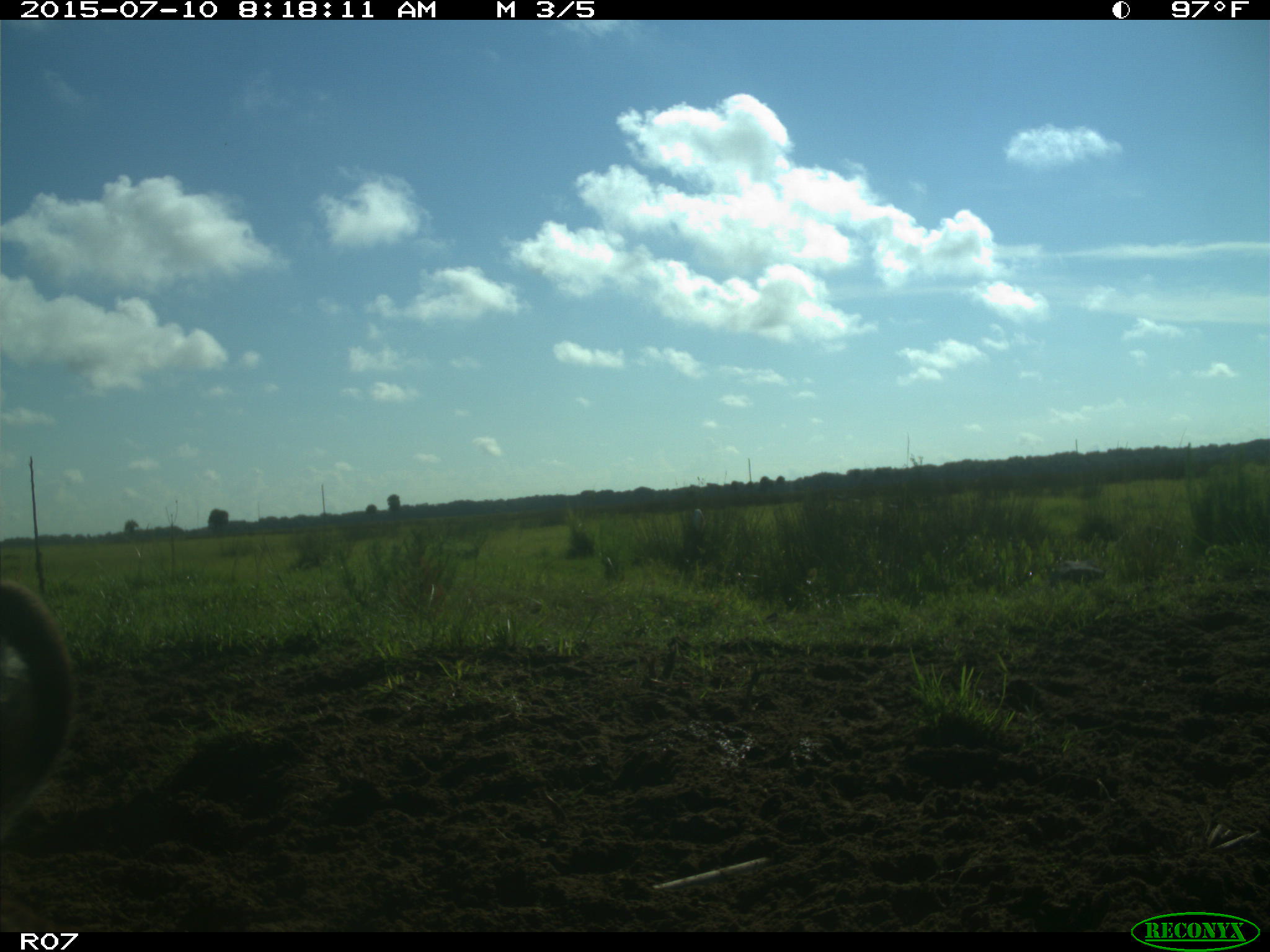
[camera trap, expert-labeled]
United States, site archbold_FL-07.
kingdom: Animalia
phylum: Chordata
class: Mammalia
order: Artiodactyla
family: Bovidae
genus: Bos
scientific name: Bos taurus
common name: domestic cow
Bos taurus (domestic cow).